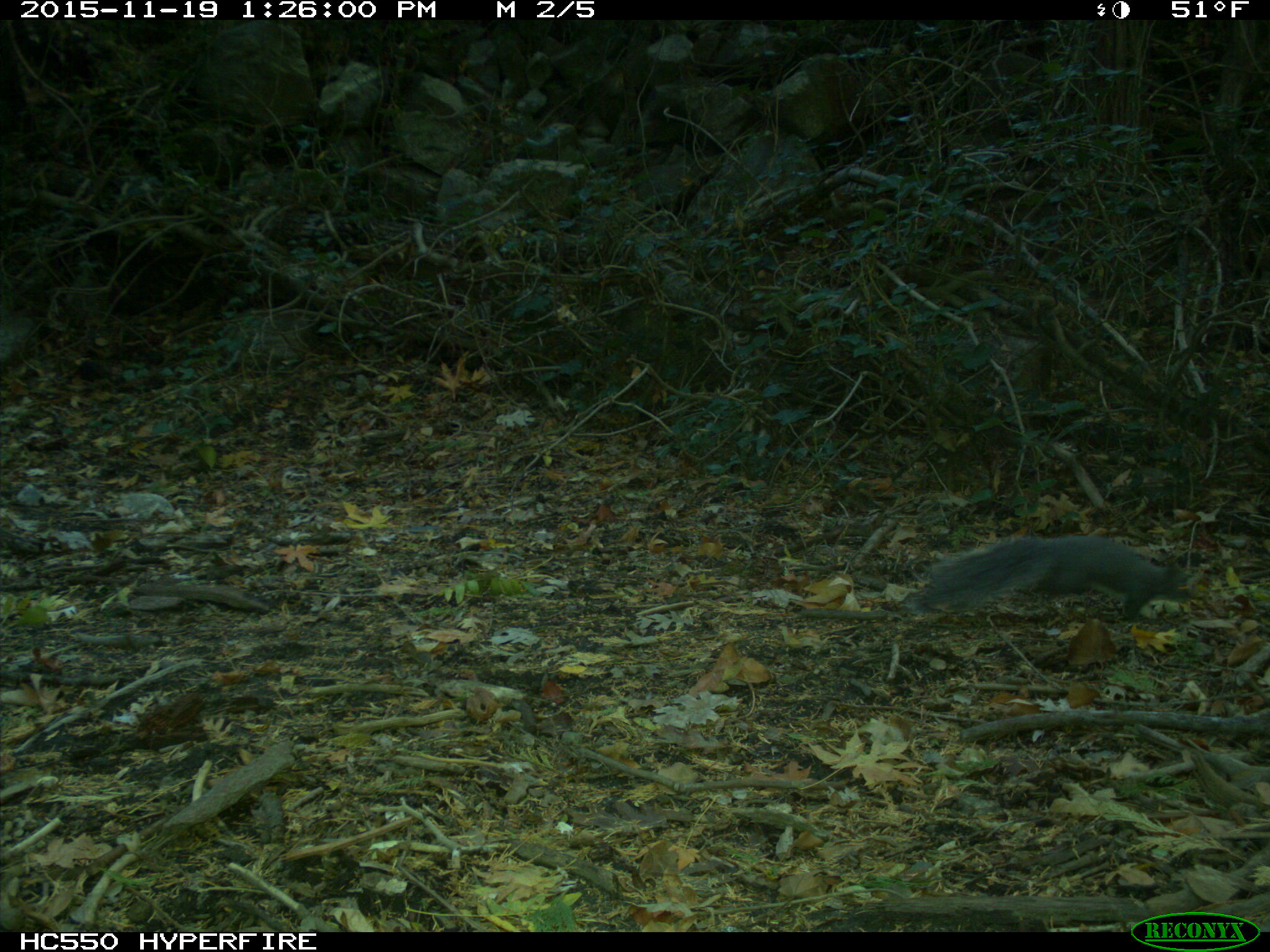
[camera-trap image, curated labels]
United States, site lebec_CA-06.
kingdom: Animalia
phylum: Chordata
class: Mammalia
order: Rodentia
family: Sciuridae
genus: Sciurus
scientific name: Sciurus carolinensis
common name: eastern gray squirrel